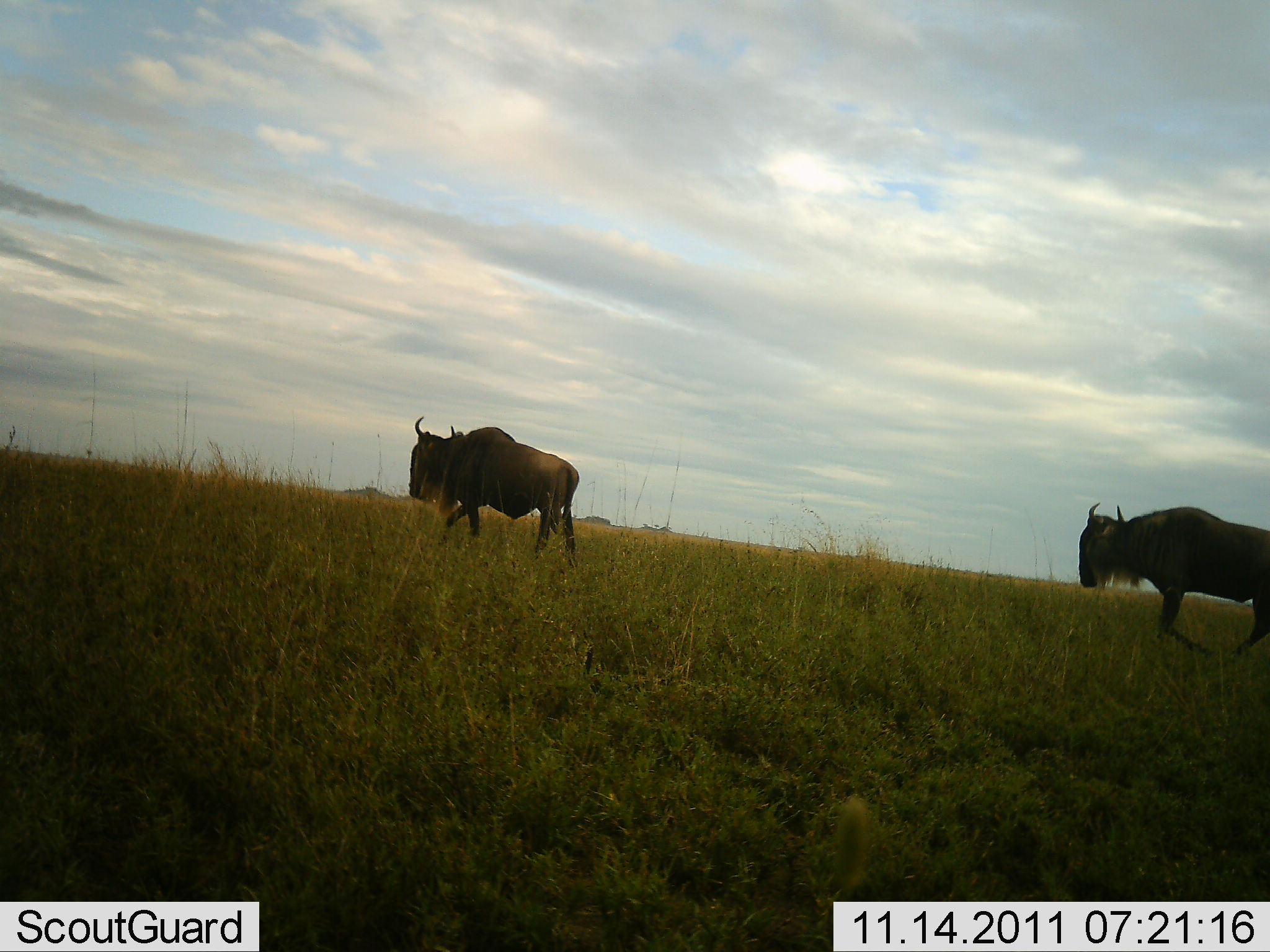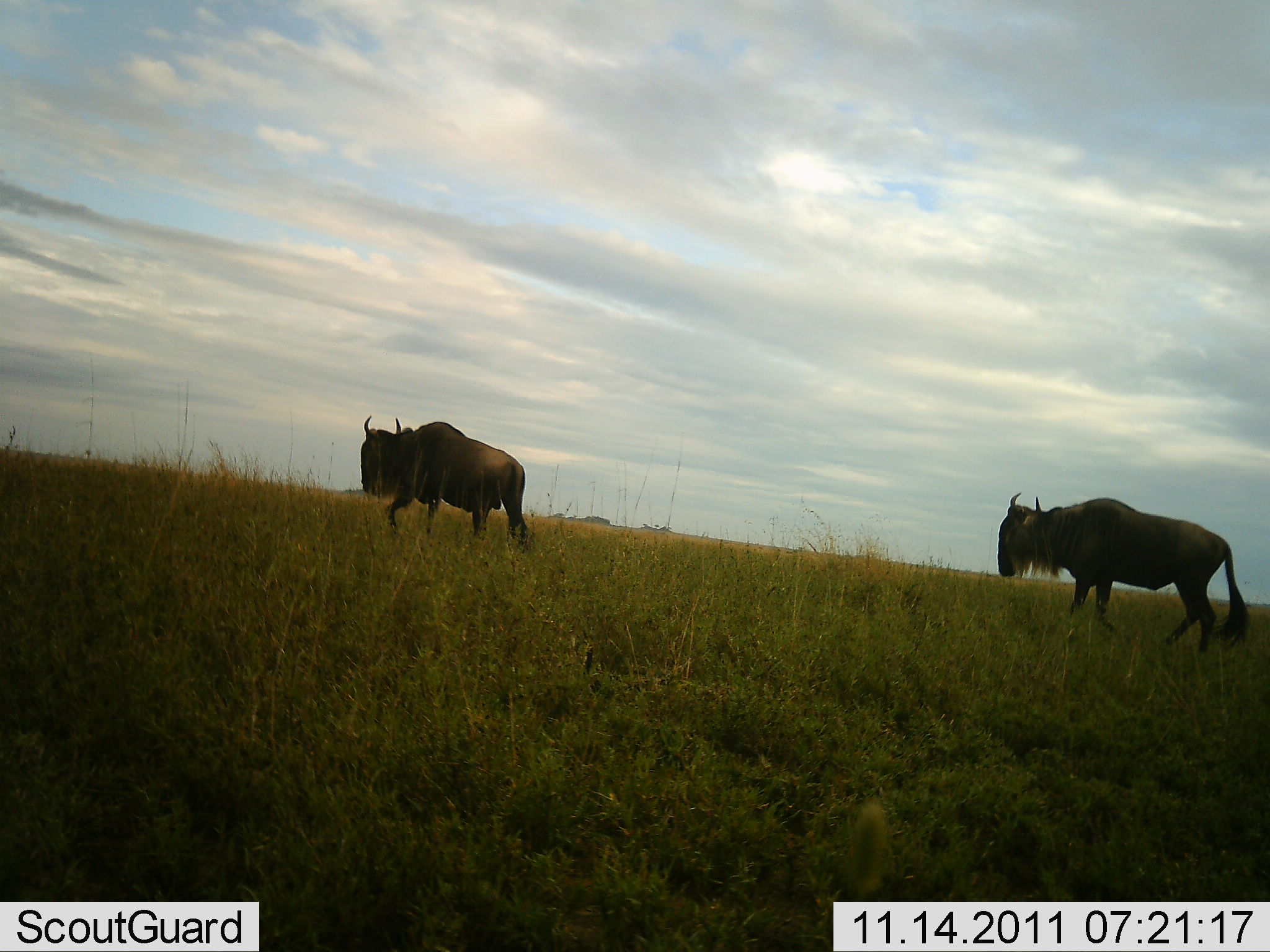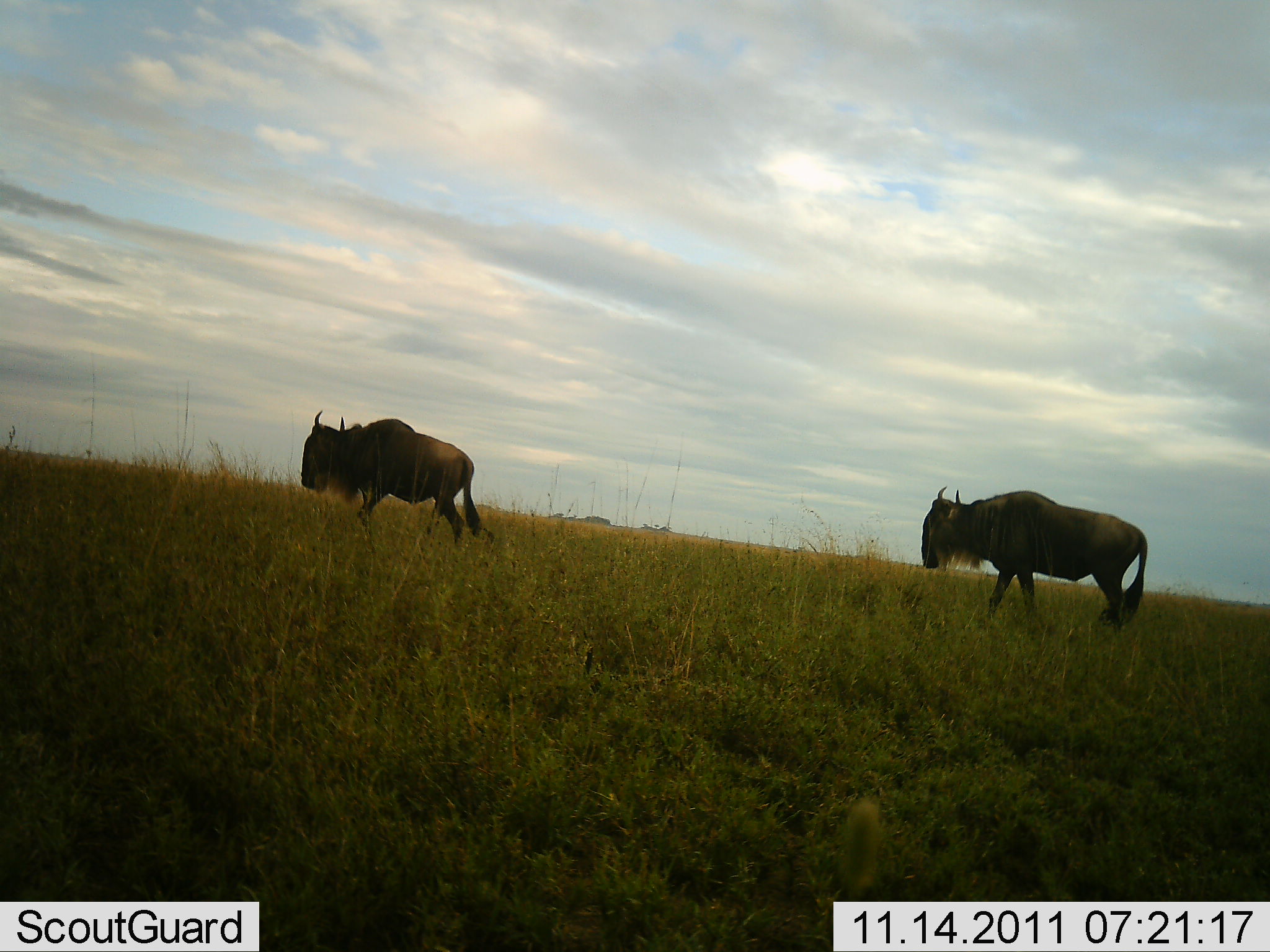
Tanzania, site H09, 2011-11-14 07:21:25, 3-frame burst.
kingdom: Animalia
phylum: Chordata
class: Mammalia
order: Artiodactyla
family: Bovidae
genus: Connochaetes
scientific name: Connochaetes taurinus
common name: blue wildebeest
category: wildebeest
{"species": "wildebeest (blue wildebeest) (Connochaetes taurinus)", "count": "2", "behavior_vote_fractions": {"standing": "0%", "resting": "0%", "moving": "100%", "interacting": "0%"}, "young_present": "0%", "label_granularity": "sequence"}